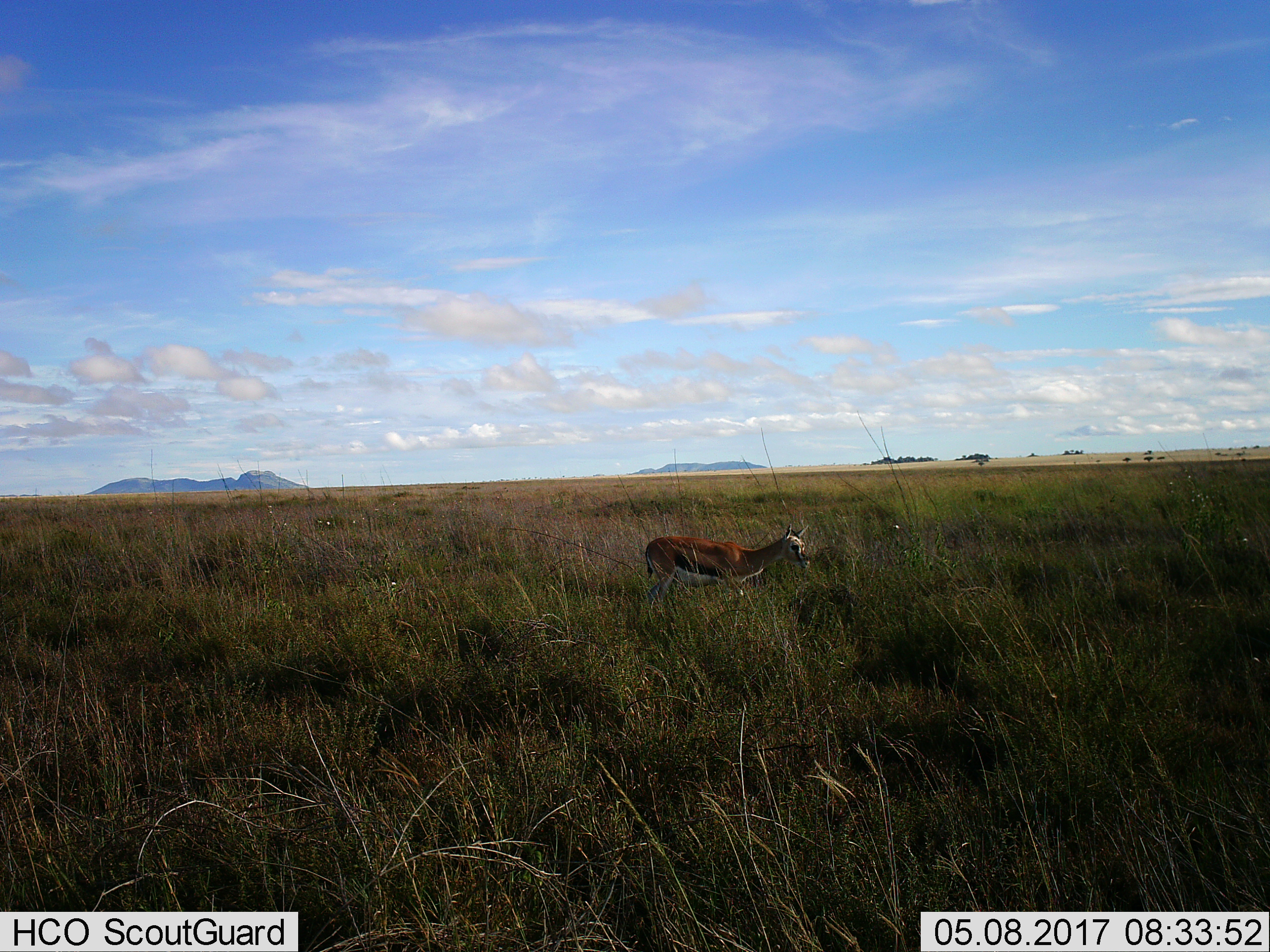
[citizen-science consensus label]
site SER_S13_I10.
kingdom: Animalia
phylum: Chordata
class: Mammalia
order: Artiodactyla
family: Bovidae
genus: Eudorcas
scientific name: Eudorcas thomsonii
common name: thomson's gazelle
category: gazellethomsons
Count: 1.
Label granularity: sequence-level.